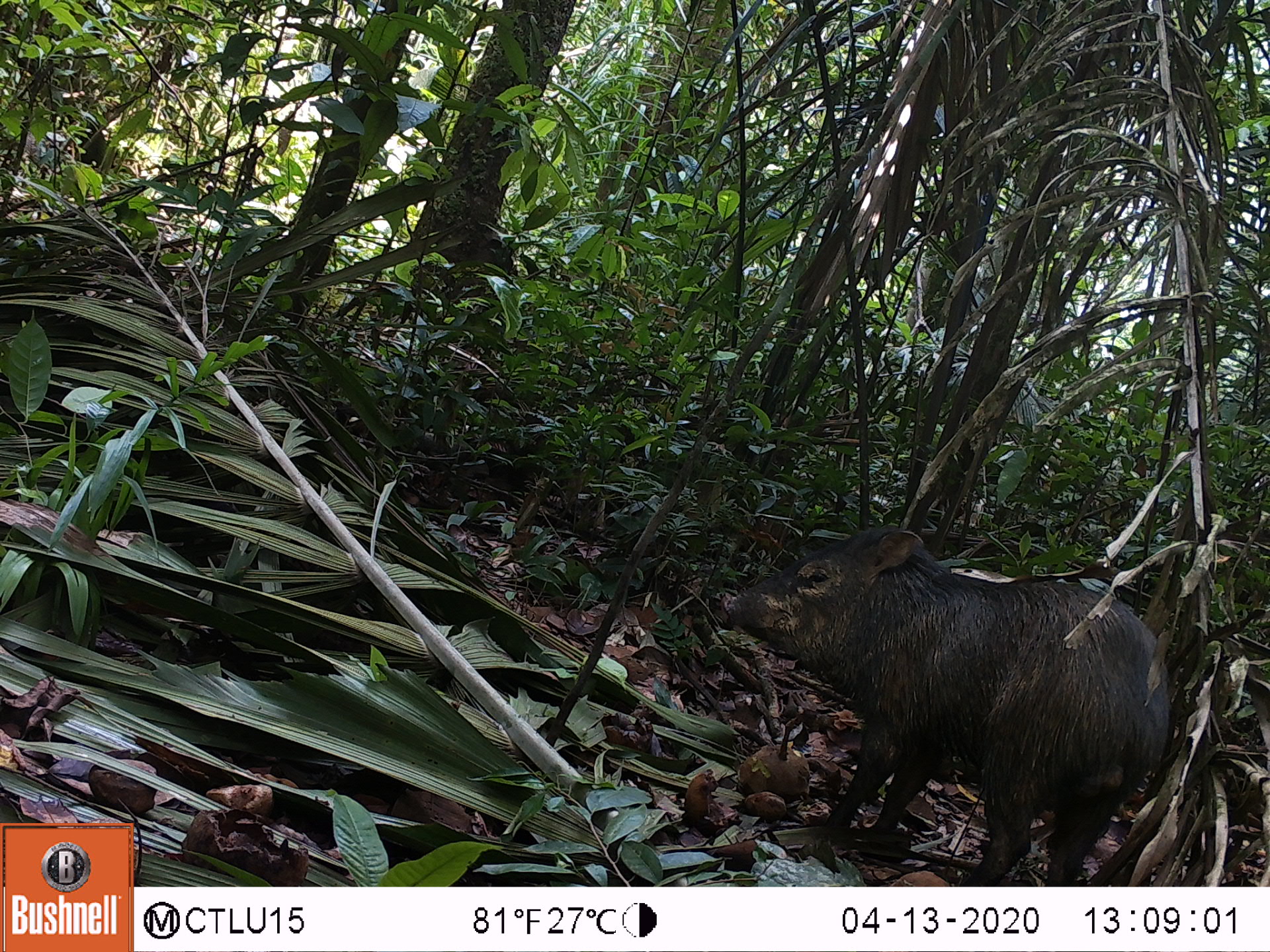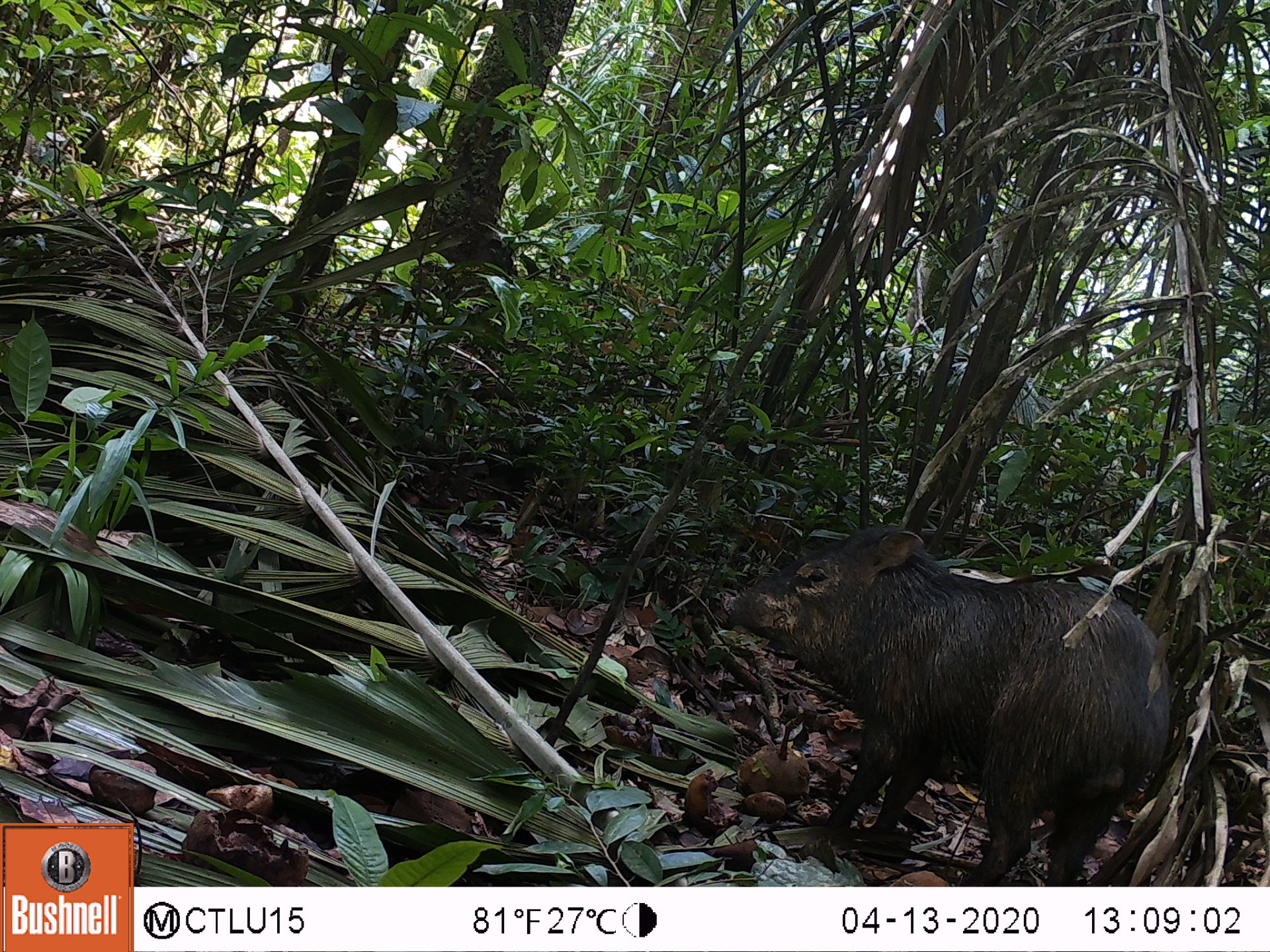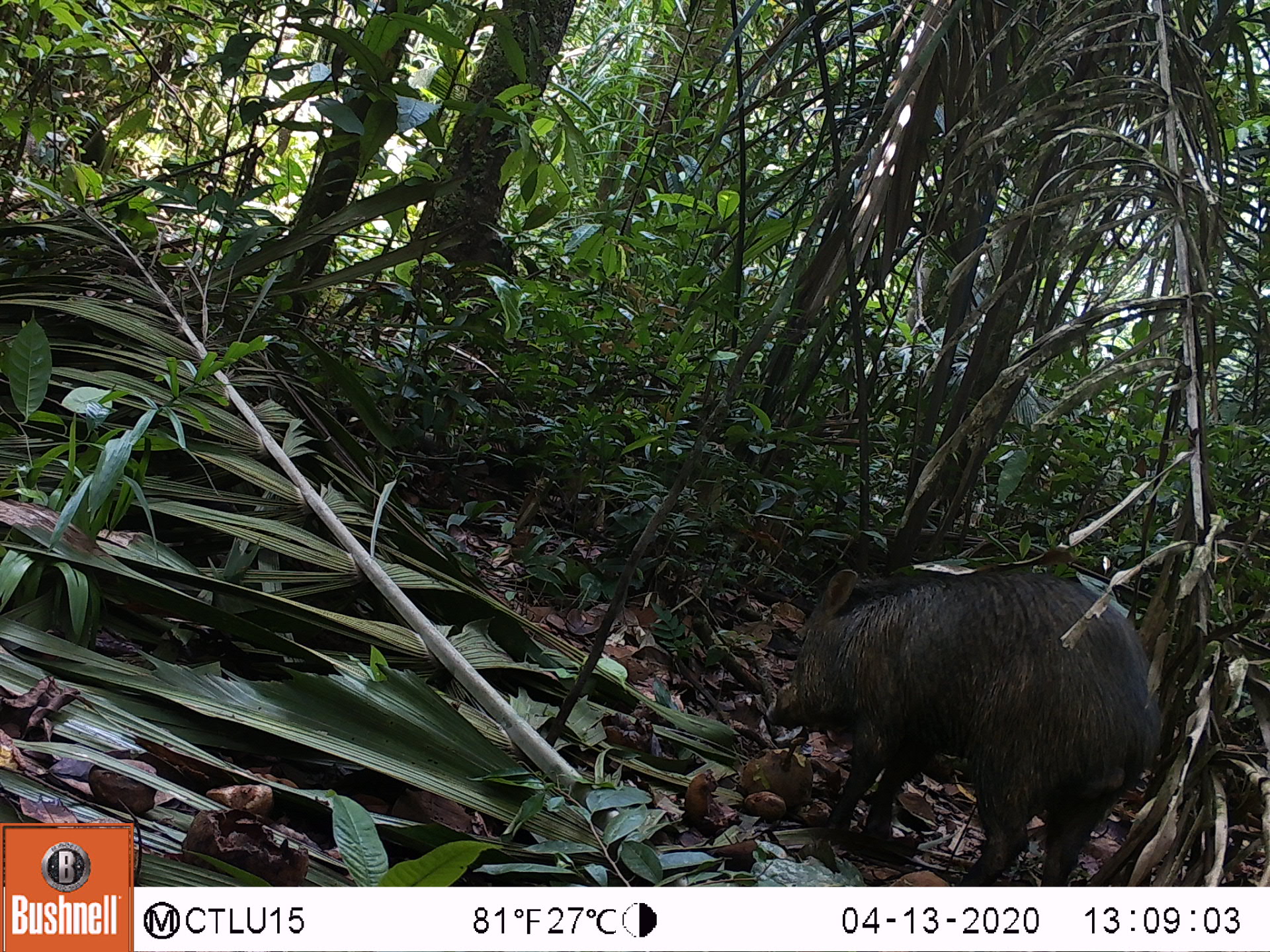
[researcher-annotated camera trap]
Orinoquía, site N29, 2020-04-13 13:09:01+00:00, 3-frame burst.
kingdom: Animalia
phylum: Chordata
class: Mammalia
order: Artiodactyla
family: Tayassuidae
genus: Pecari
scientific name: Pecari tajacu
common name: collared peccary